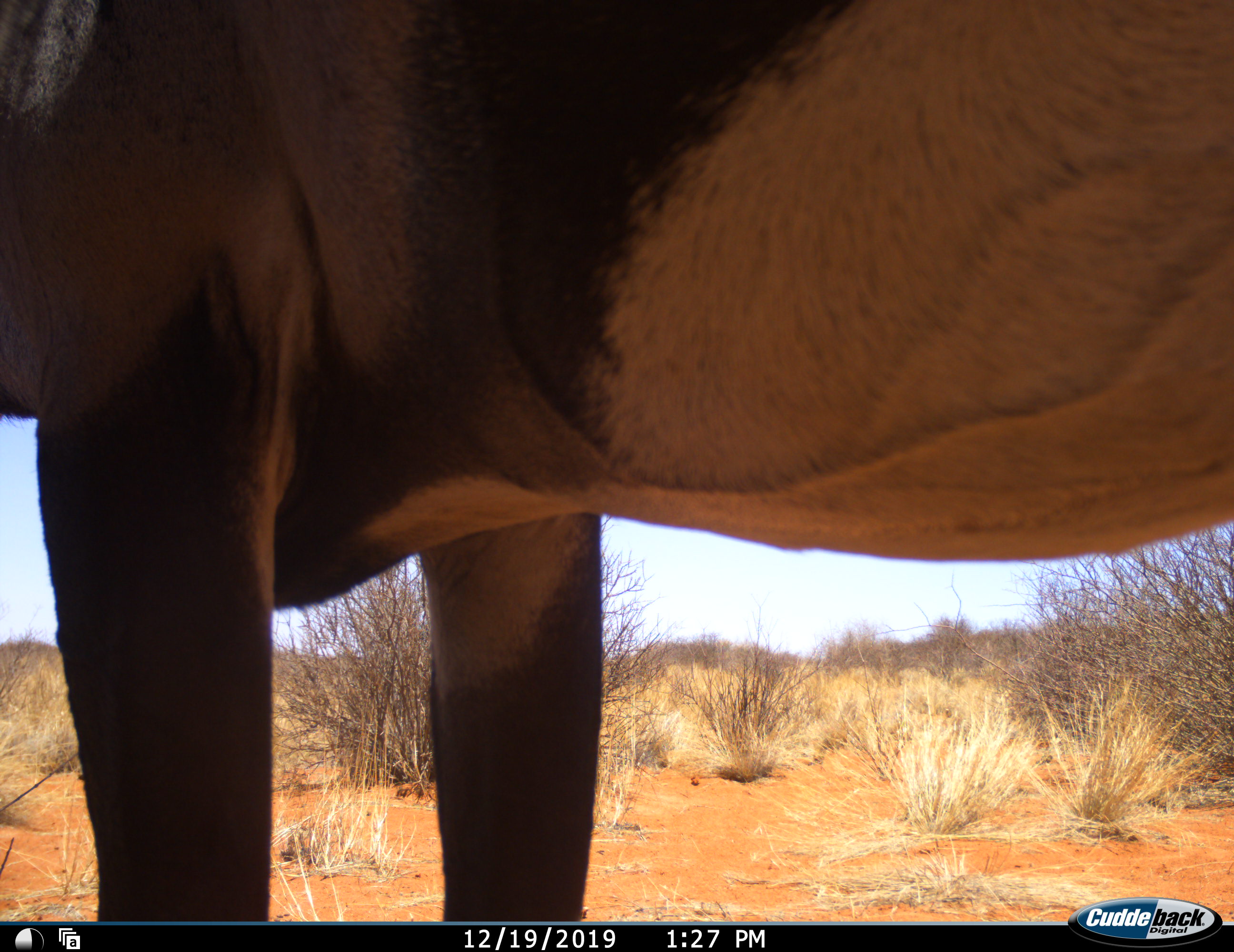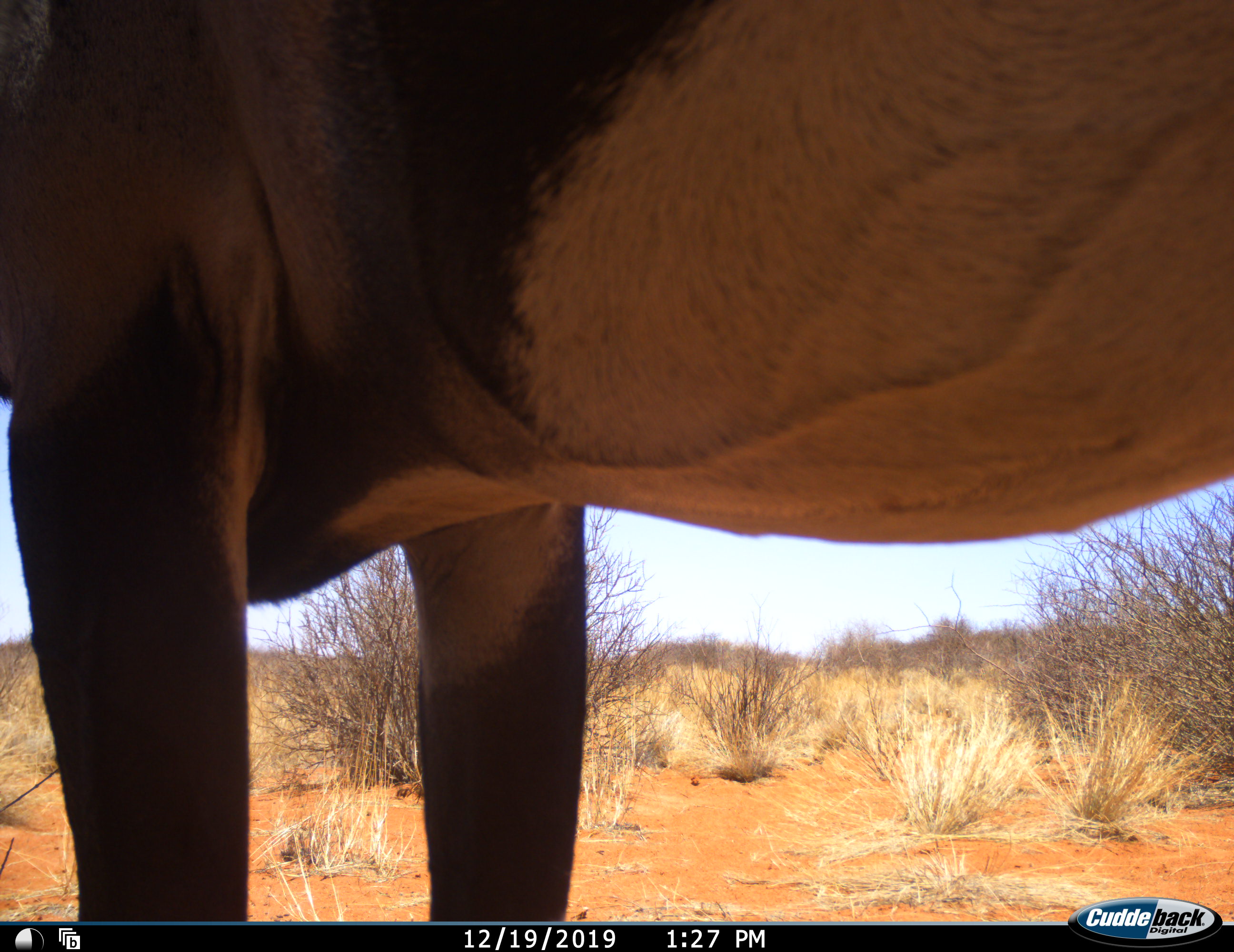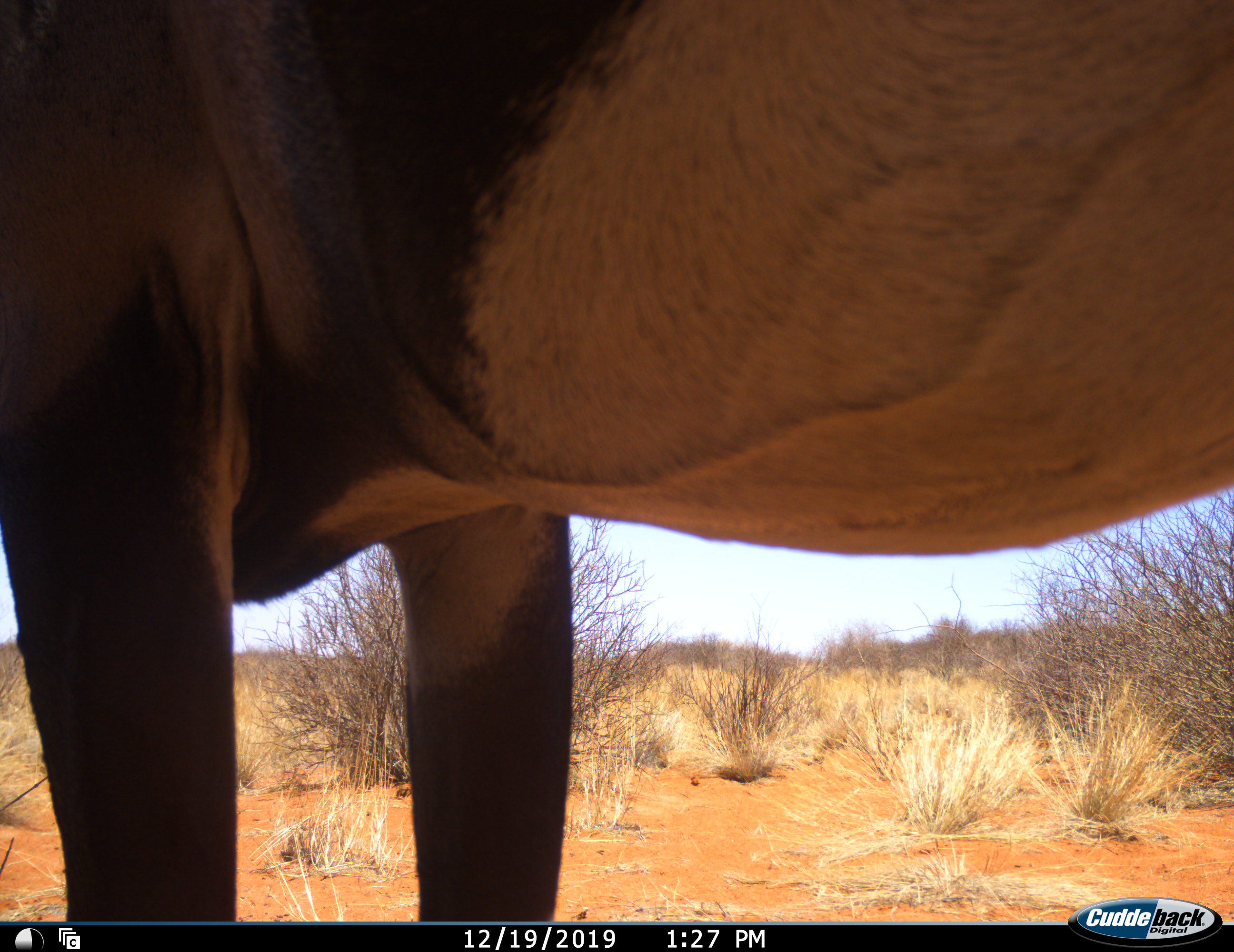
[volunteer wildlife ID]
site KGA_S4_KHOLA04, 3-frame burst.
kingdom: Animalia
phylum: Chordata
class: Mammalia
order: Artiodactyla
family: Bovidae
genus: Oryx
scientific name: Oryx gazella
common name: gemsbok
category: oryx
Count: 1.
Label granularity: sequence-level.